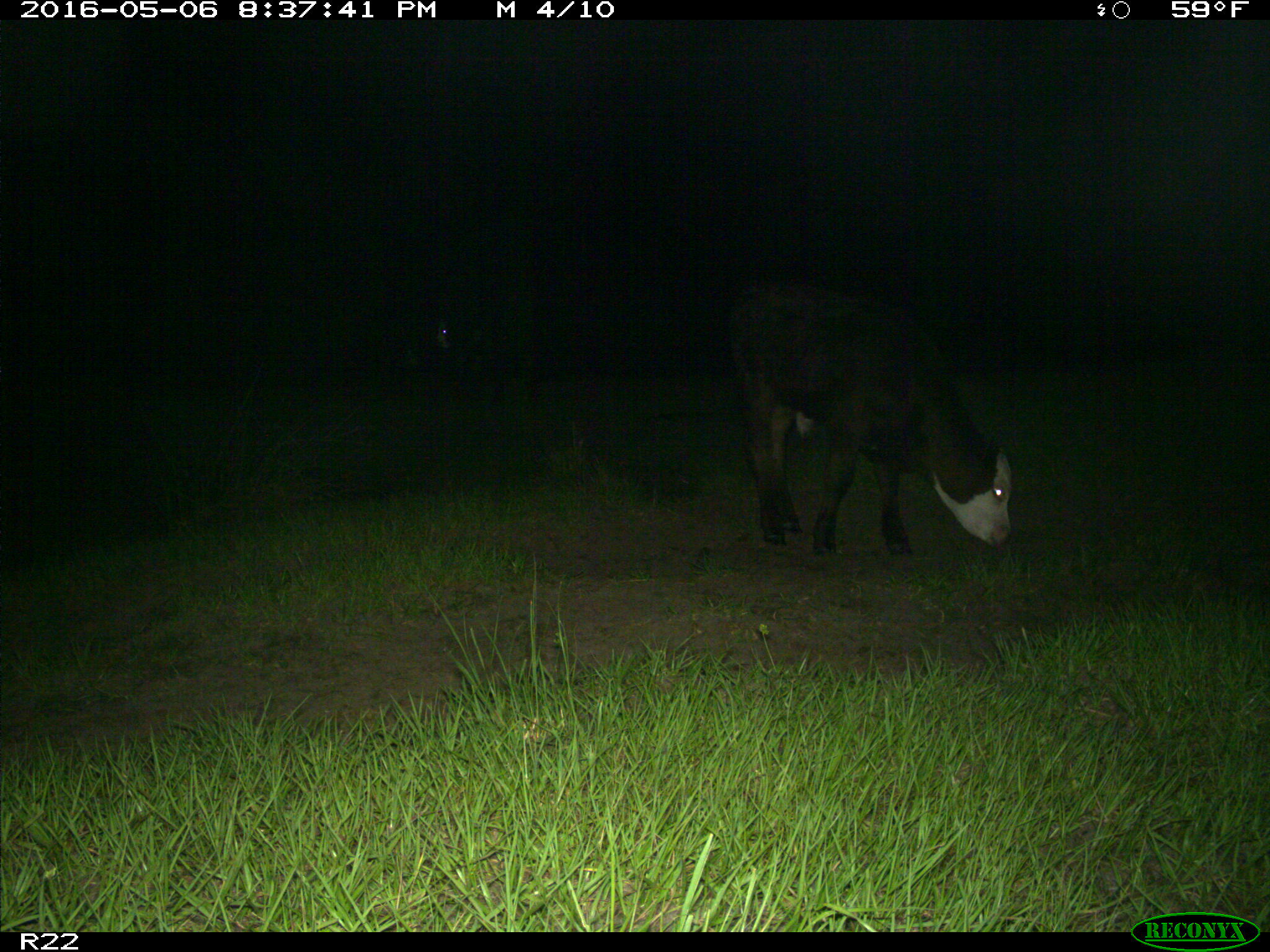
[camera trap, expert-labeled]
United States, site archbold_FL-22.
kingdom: Animalia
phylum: Chordata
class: Mammalia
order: Artiodactyla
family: Bovidae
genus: Bos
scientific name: Bos taurus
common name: domestic cow